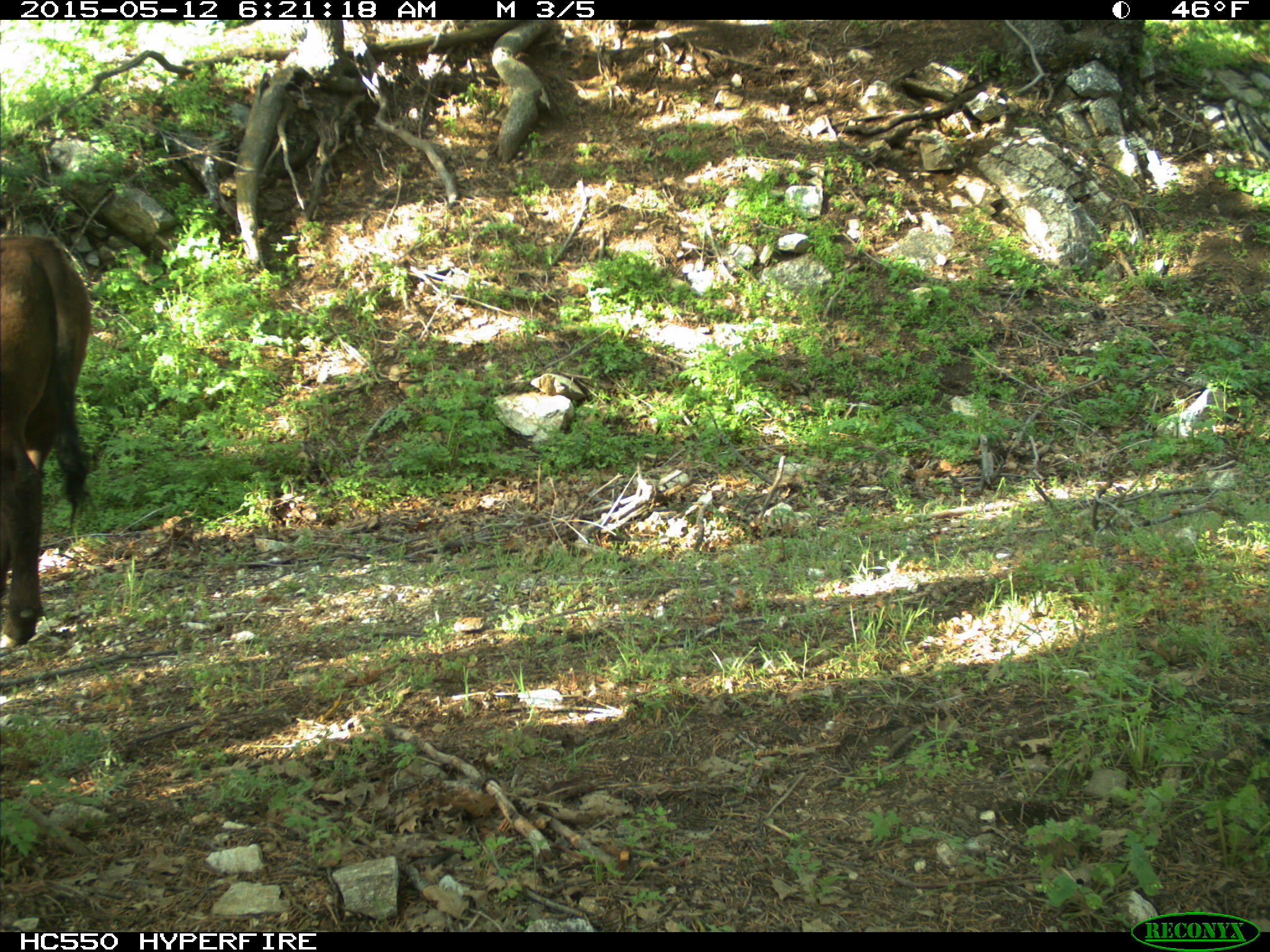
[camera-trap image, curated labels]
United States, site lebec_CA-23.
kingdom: Animalia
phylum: Chordata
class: Mammalia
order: Artiodactyla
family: Bovidae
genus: Bos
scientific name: Bos taurus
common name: domestic cow